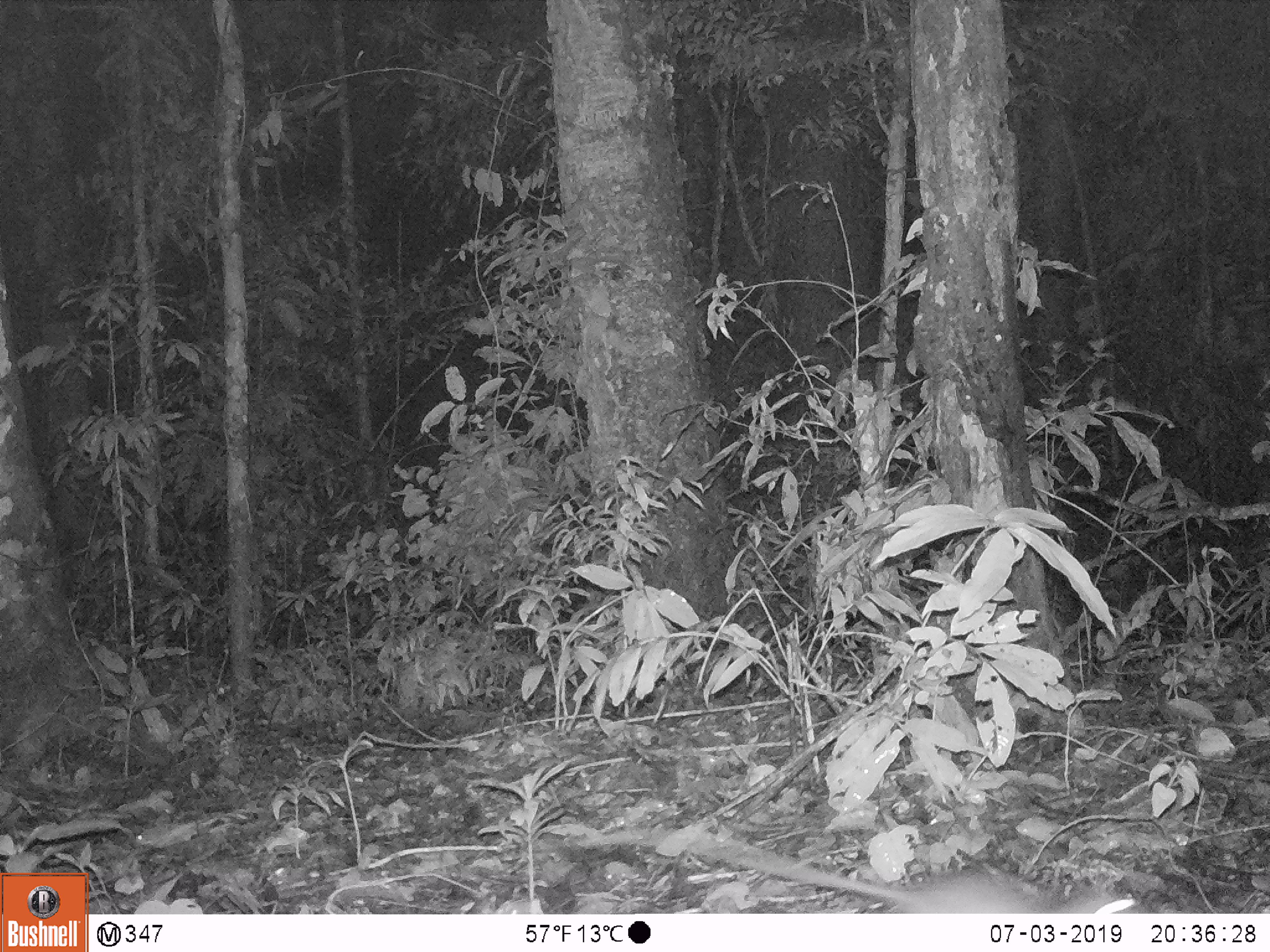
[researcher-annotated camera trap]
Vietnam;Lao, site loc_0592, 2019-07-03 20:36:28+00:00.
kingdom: Animalia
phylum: Chordata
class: Mammalia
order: Rodentia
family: Muridae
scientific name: Muridae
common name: old-world mice and rats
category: unidentified murid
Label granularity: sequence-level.